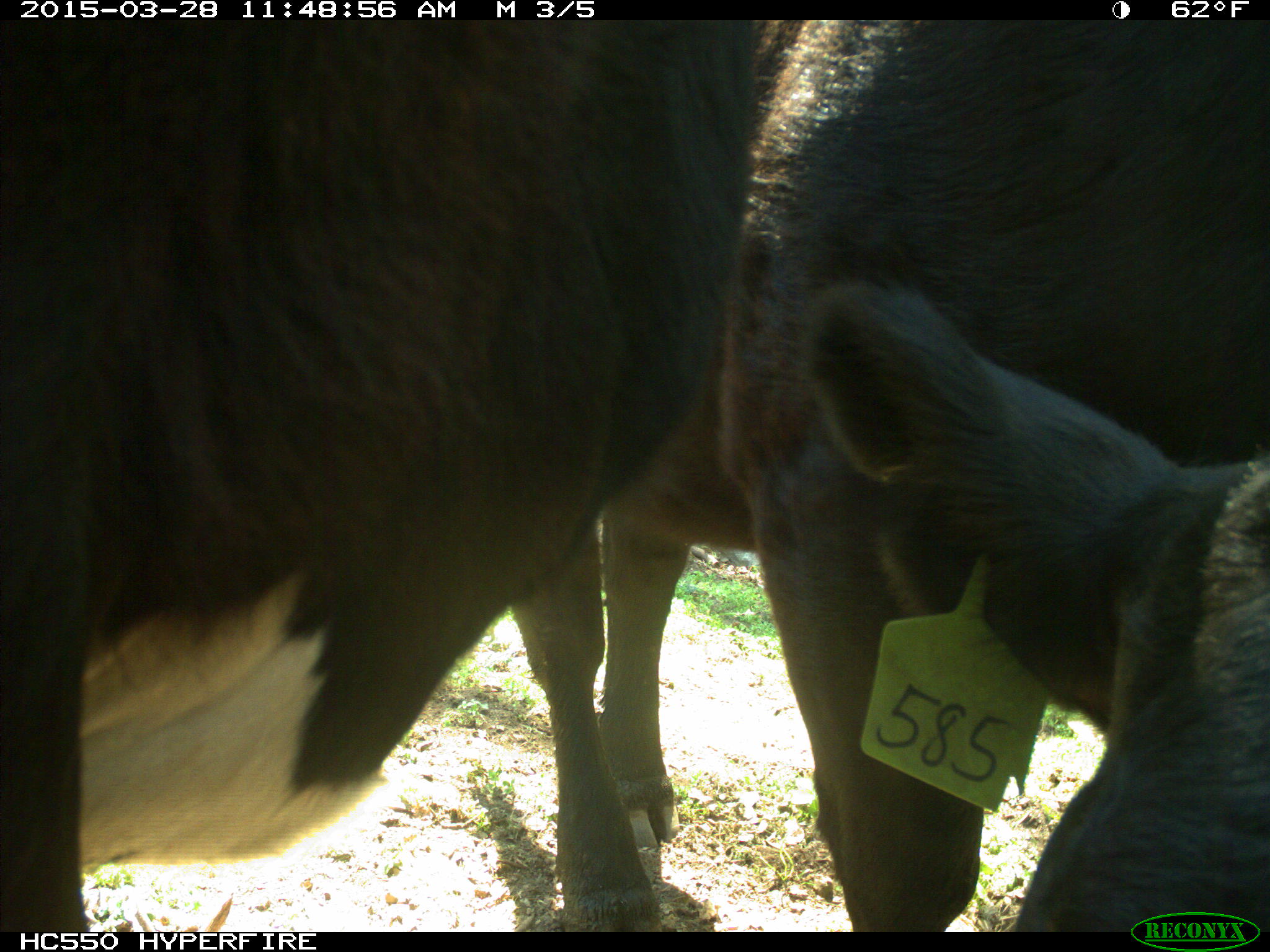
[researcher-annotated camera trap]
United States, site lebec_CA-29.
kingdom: Animalia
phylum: Chordata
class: Mammalia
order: Artiodactyla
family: Bovidae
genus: Bos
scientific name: Bos taurus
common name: domestic cow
Bos taurus (domestic cow).